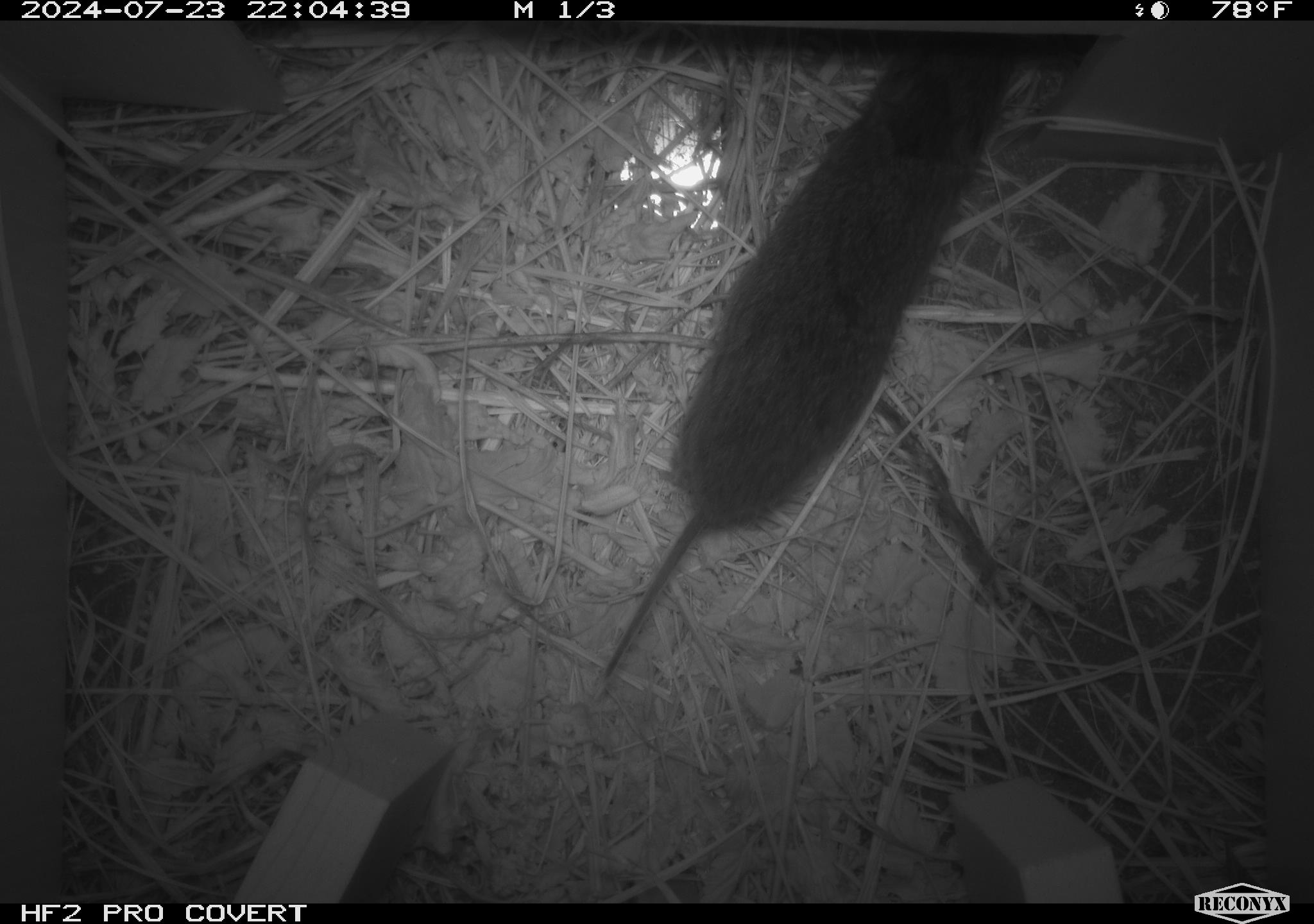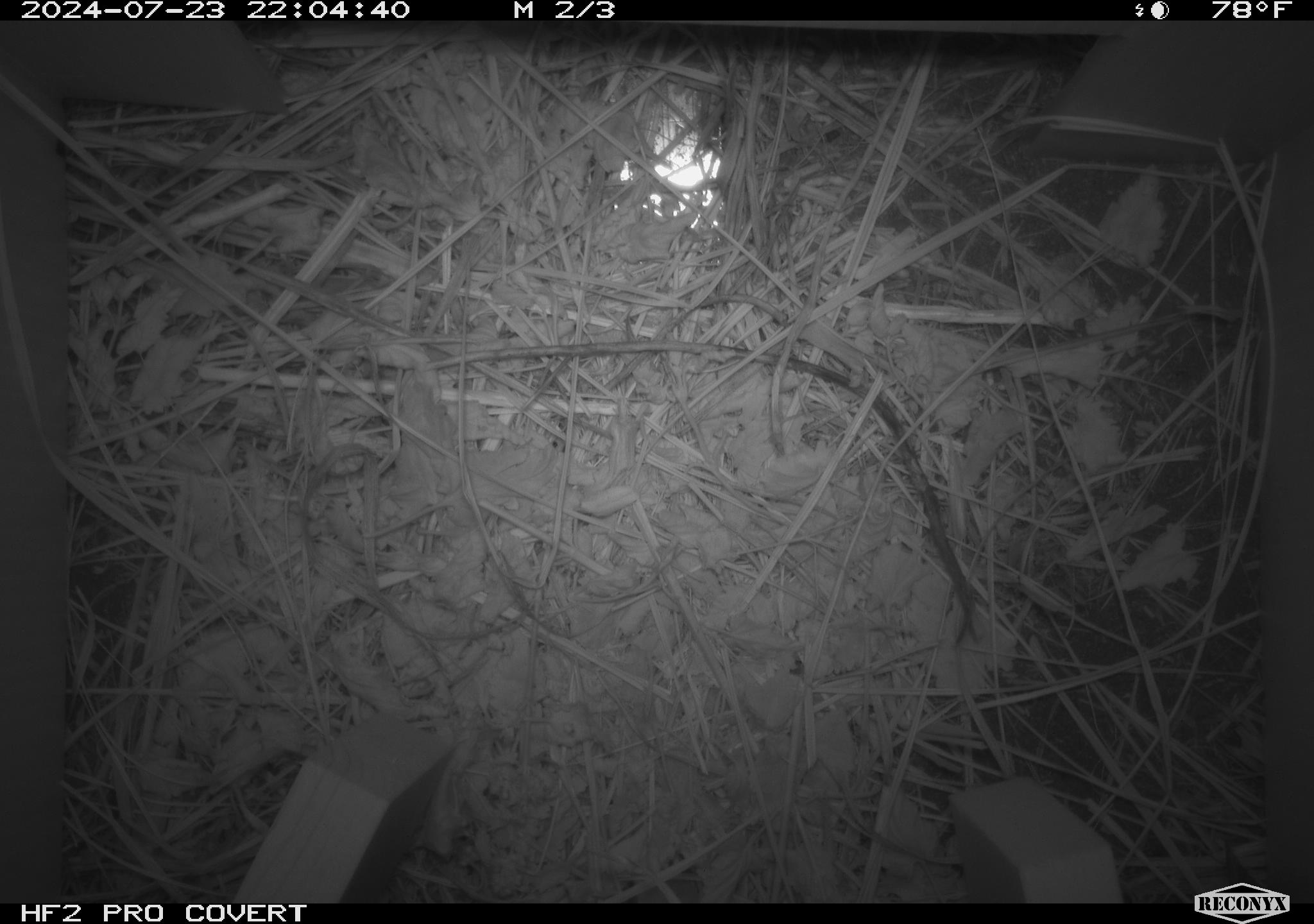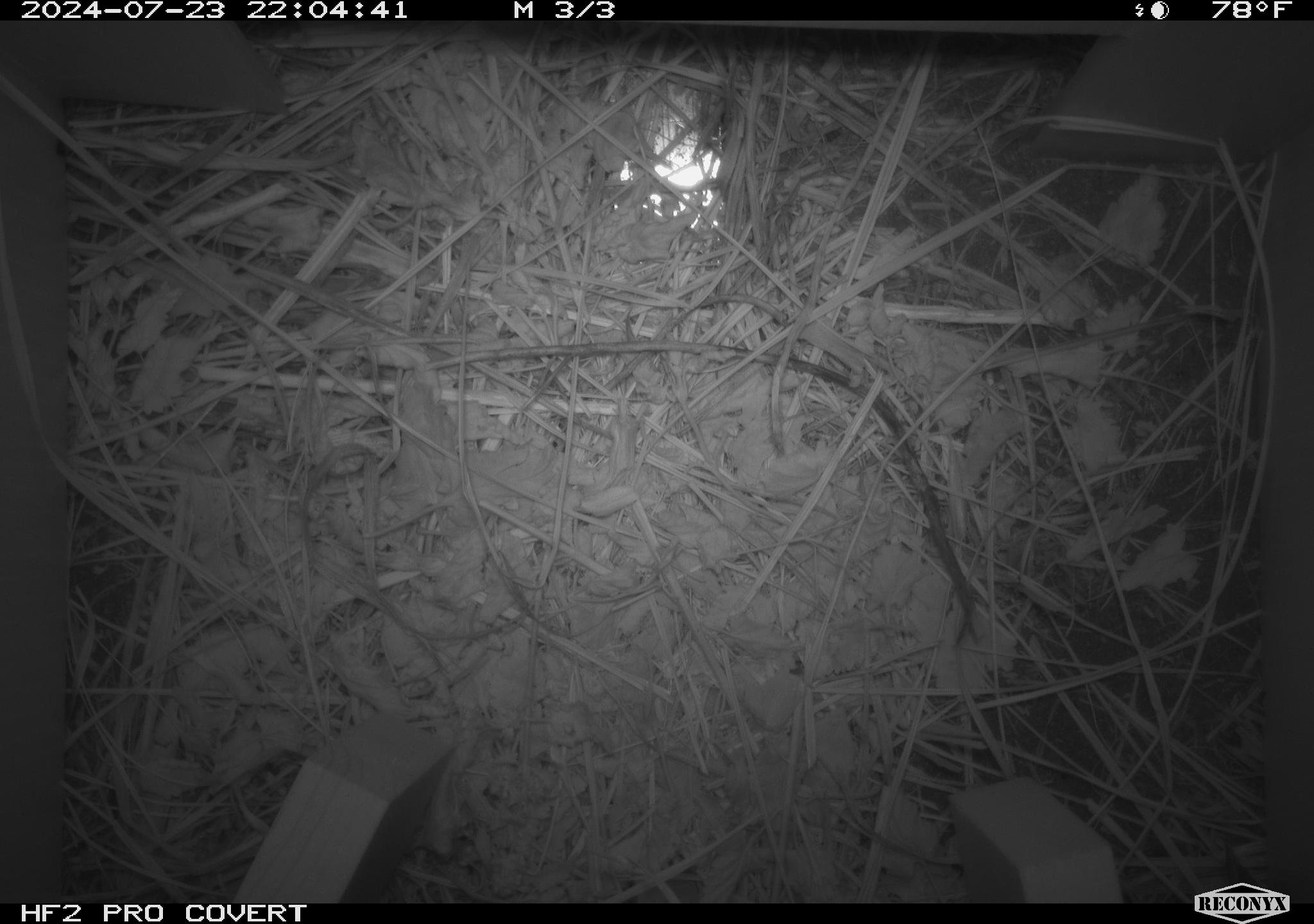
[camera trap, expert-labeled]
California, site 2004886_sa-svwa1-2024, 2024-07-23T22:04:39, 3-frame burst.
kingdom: Animalia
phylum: Chordata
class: Mammalia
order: Rodentia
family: Cricetidae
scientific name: Arvicolinae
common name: voles, lemmings, and muskrats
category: arvicolinae subfamily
Arvicolinae subfamily (voles, lemmings, and muskrats) (Arvicolinae).